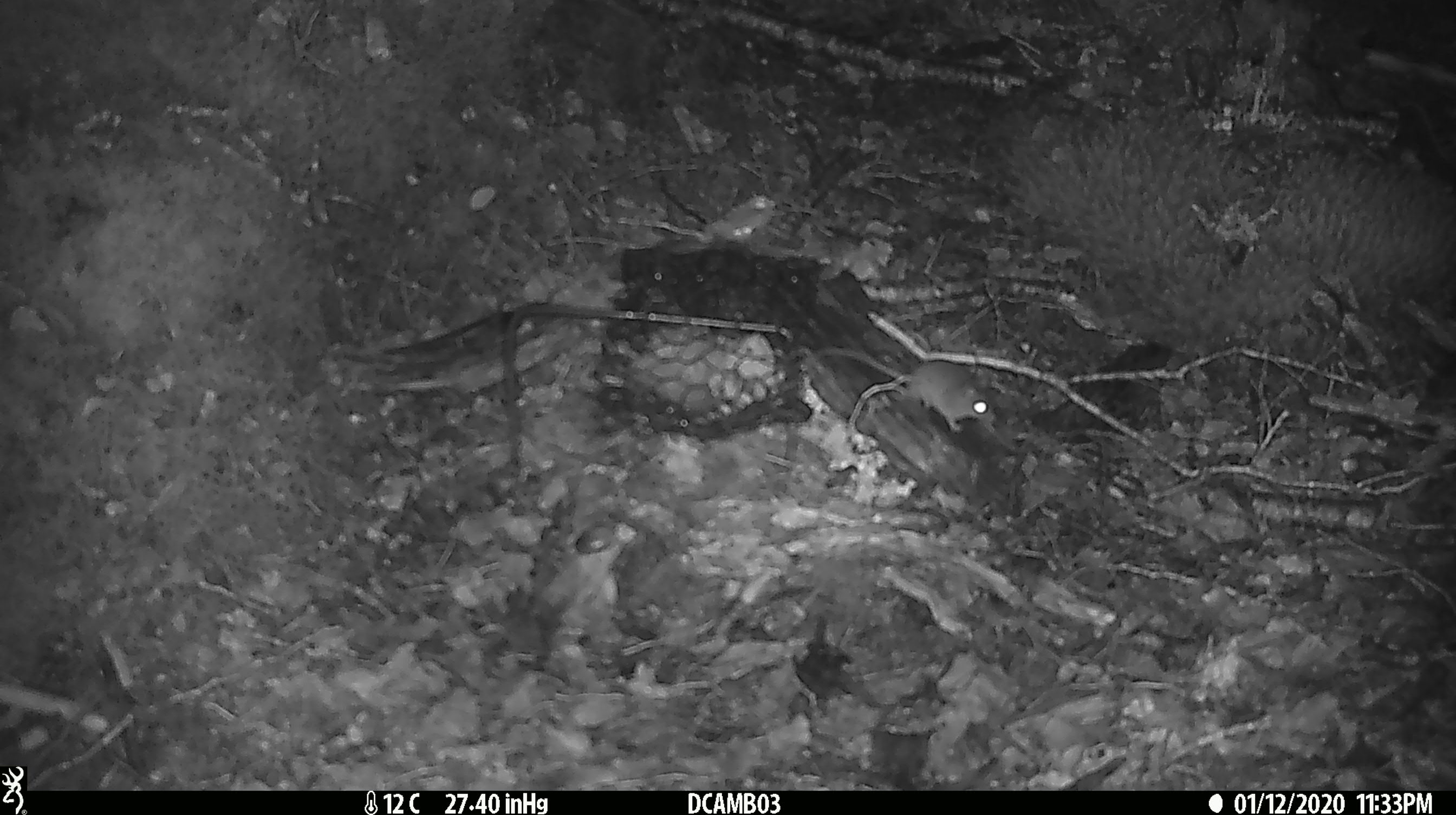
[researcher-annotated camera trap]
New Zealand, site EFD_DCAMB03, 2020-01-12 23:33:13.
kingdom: Animalia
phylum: Chordata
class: Mammalia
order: Rodentia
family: Muridae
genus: Mus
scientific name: Mus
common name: mouse